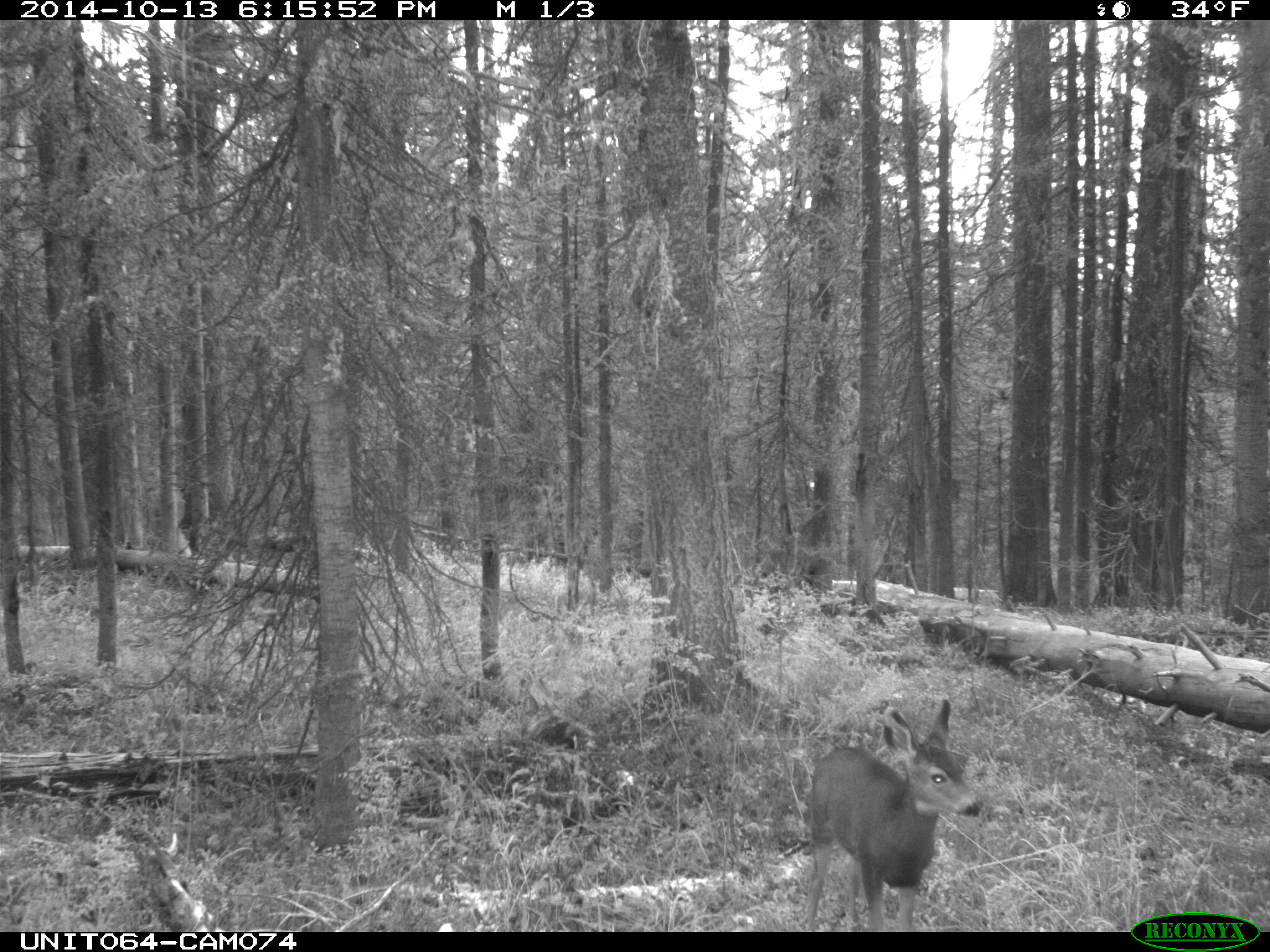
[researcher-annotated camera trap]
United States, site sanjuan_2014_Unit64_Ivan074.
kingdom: Animalia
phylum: Chordata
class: Mammalia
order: Artiodactyla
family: Cervidae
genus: Odocoileus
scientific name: Odocoileus hemionus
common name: mule deer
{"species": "Odocoileus hemionus (mule deer)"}